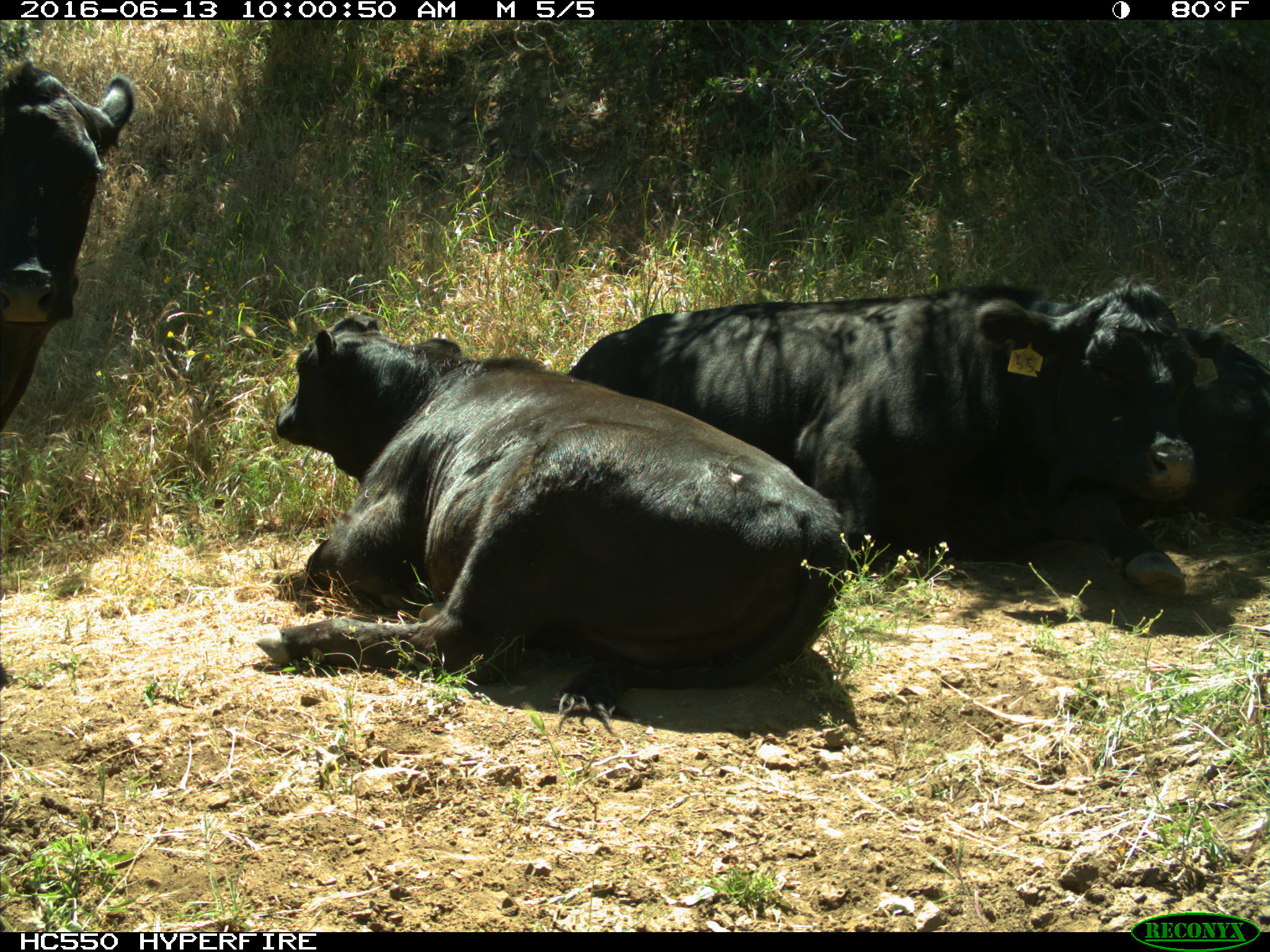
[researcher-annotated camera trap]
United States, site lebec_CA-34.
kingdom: Animalia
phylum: Chordata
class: Mammalia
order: Artiodactyla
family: Bovidae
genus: Bos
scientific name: Bos taurus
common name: domestic cow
Bos taurus (domestic cow).